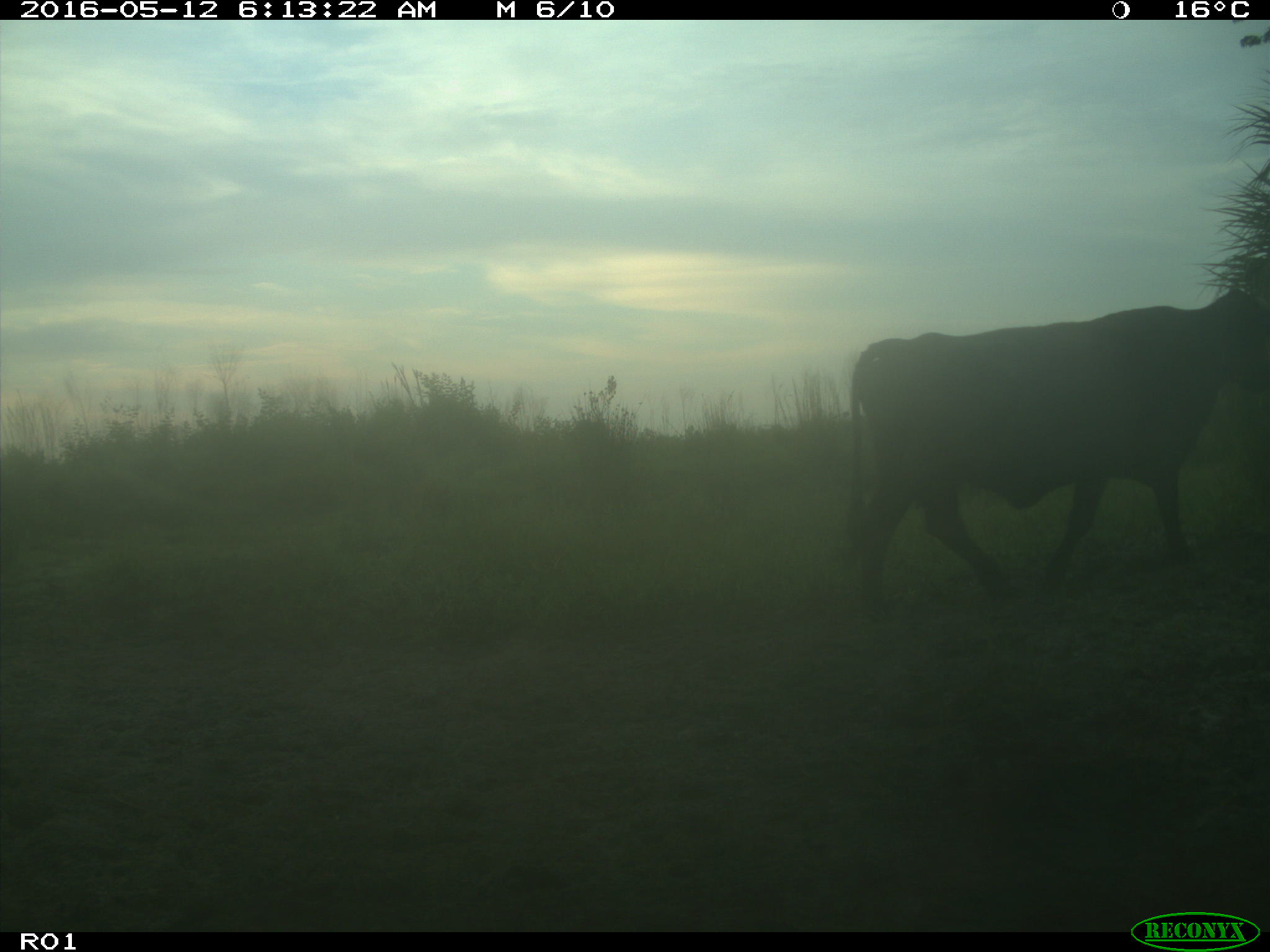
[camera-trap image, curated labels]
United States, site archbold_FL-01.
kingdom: Animalia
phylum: Chordata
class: Mammalia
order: Artiodactyla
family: Bovidae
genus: Bos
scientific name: Bos taurus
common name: domestic cow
Bos taurus (domestic cow).